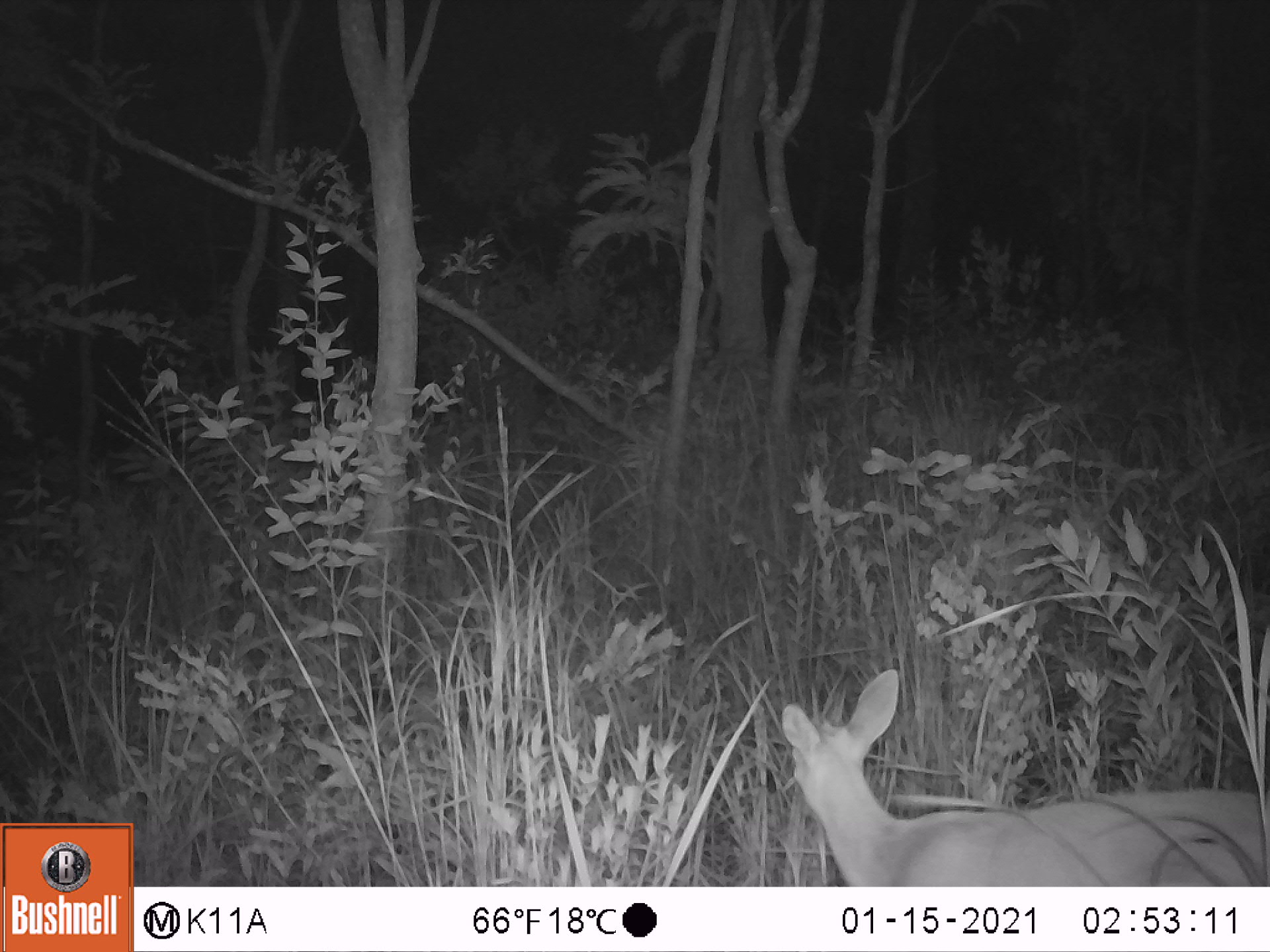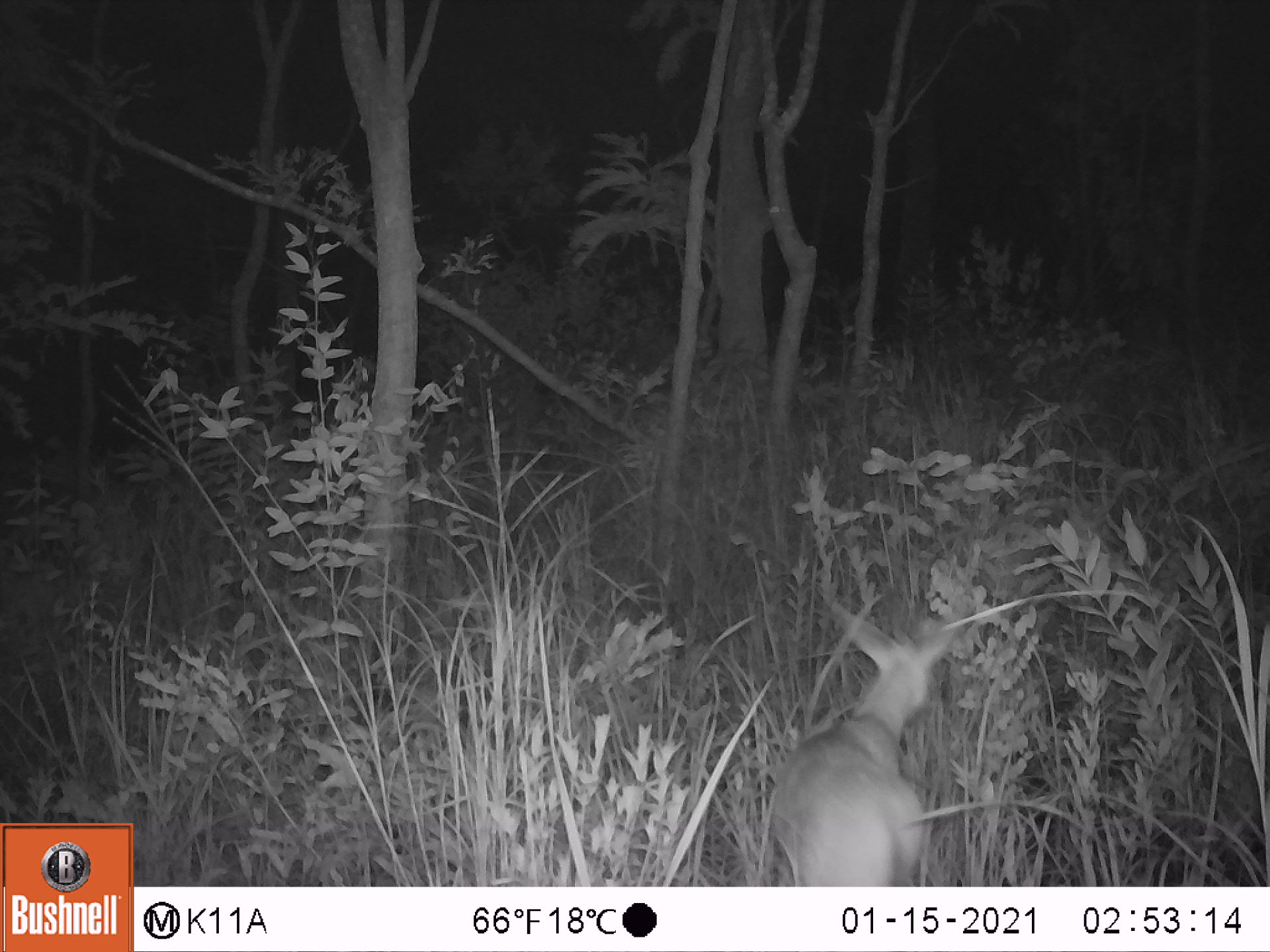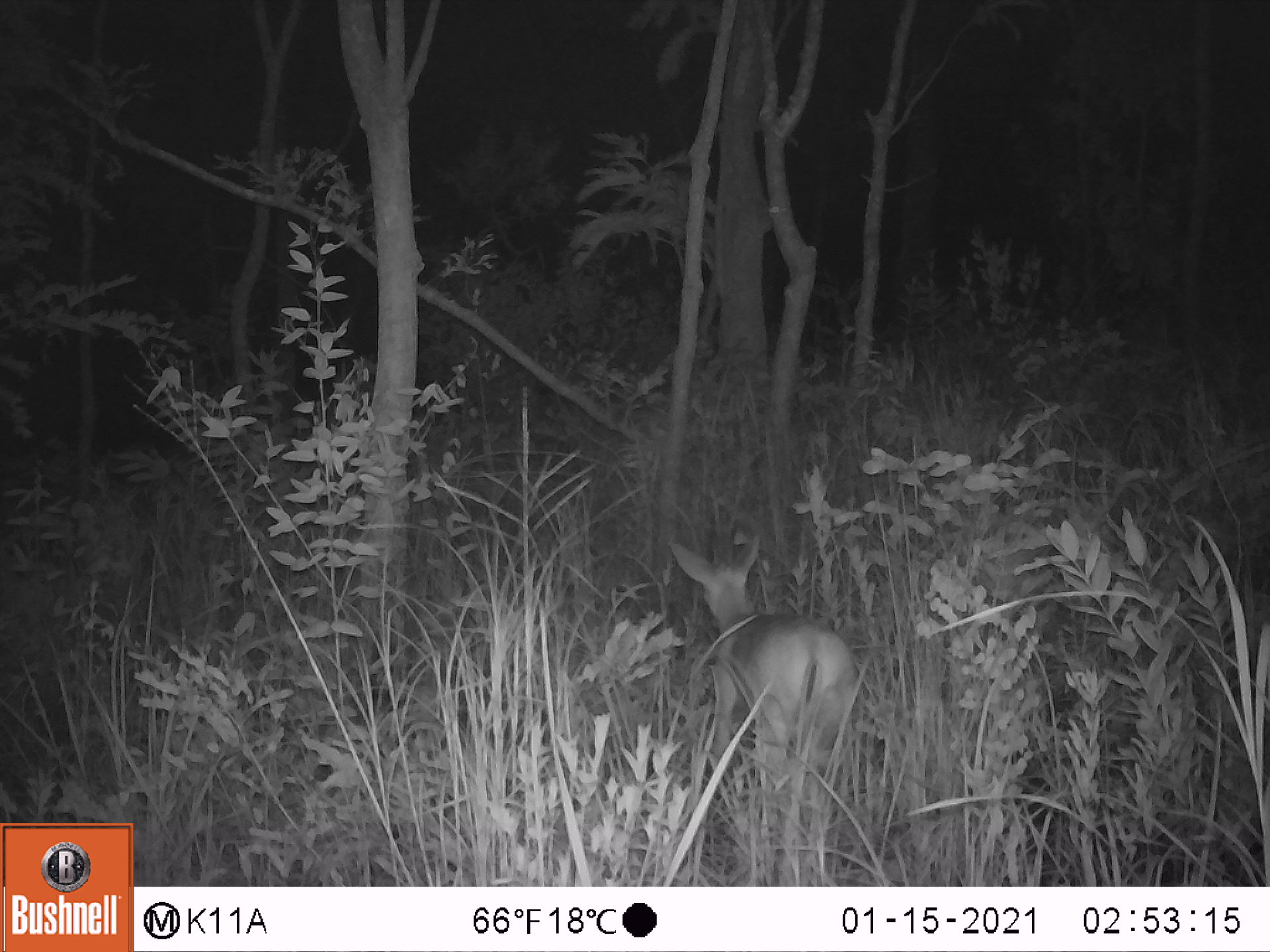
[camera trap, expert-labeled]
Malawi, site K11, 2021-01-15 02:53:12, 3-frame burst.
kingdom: Animalia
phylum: Chordata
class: Mammalia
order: Artiodactyla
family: Bovidae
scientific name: Antilopinae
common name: small antelope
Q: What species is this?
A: Small antelope (Antilopinae).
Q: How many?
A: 1.